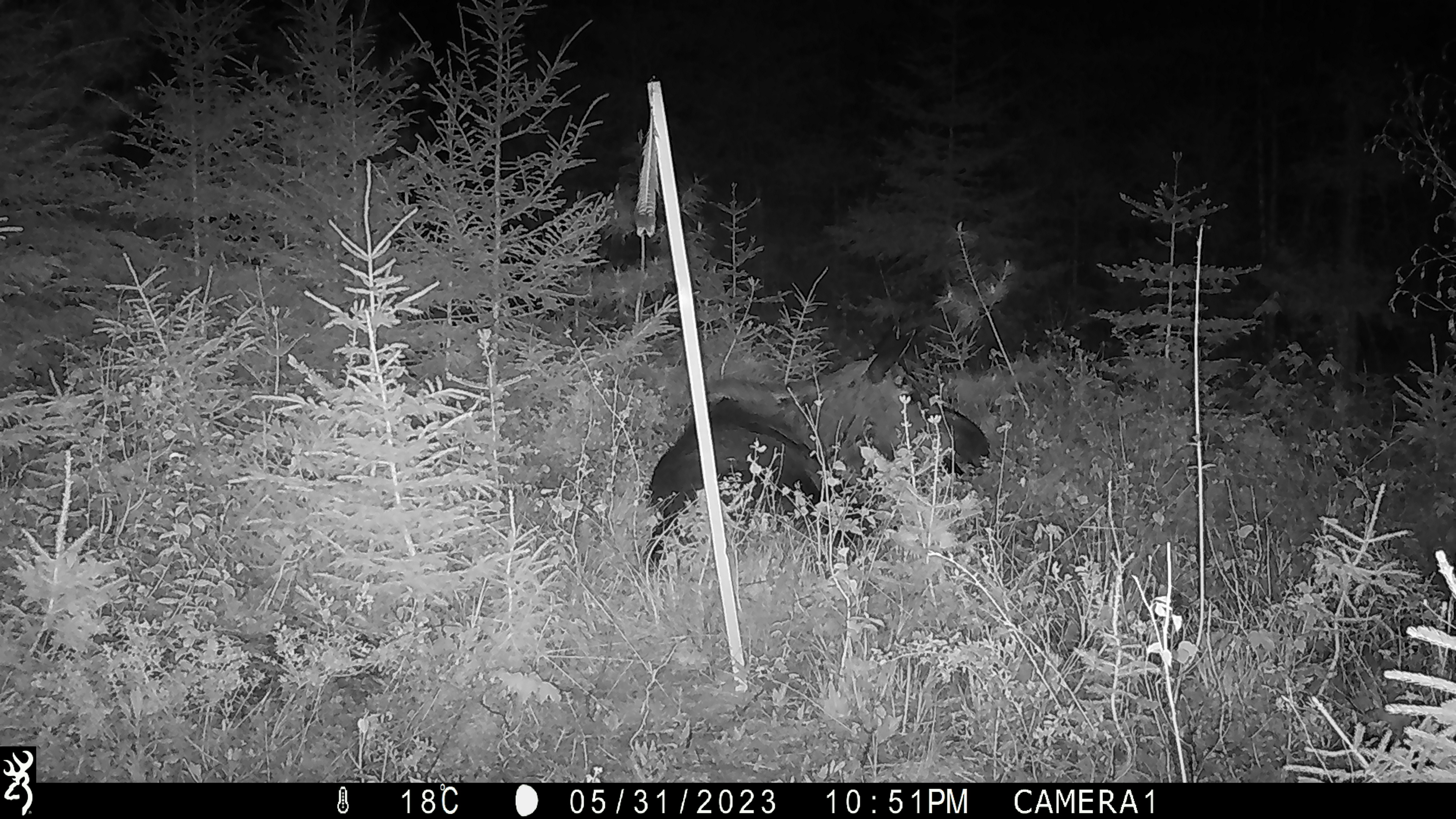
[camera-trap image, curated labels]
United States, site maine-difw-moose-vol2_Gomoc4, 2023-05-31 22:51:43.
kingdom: Animalia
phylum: Chordata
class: Mammalia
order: Artiodactyla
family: Cervidae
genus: Alces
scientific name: Alces alces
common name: moose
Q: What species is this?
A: Moose (Alces alces).